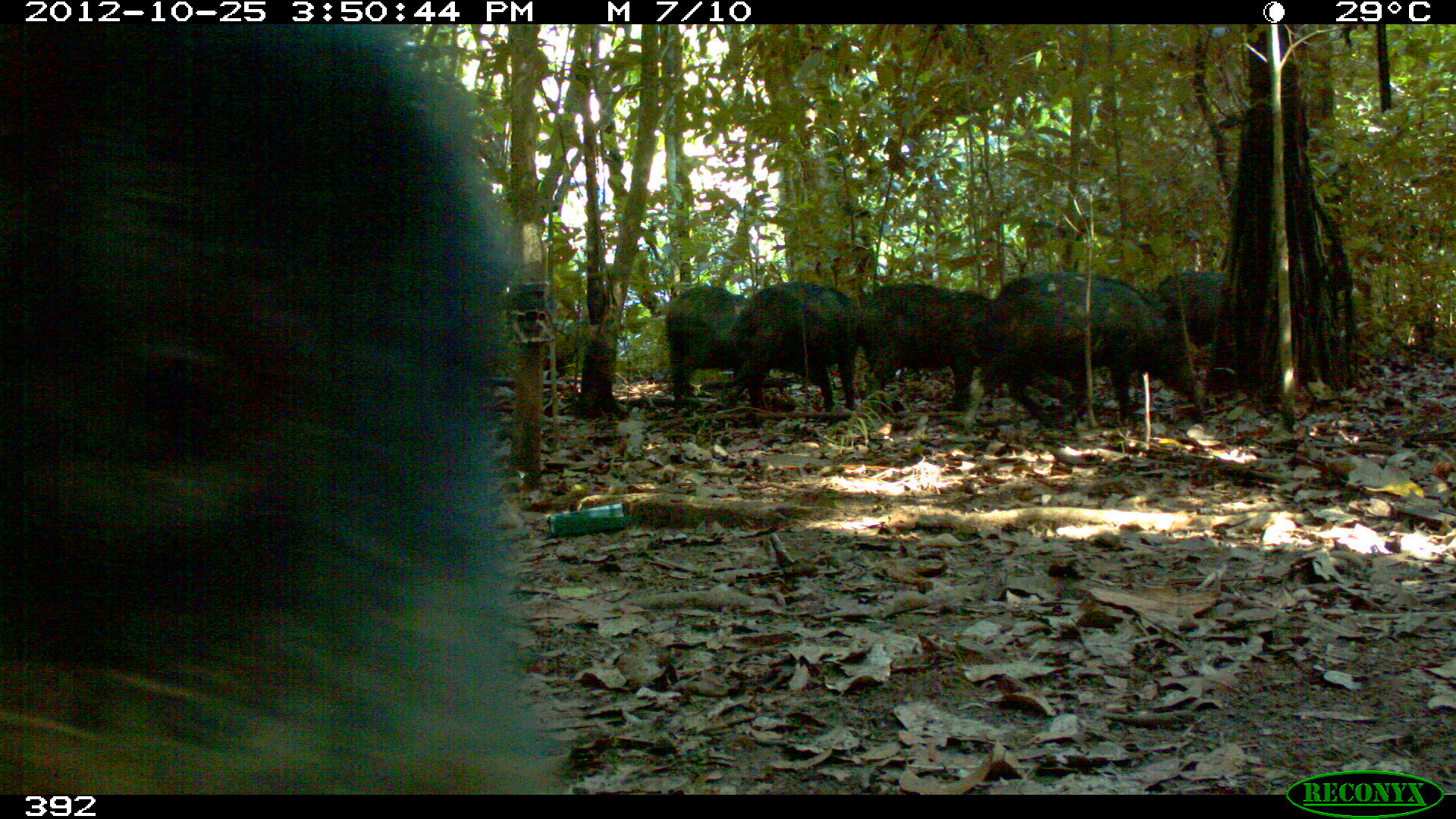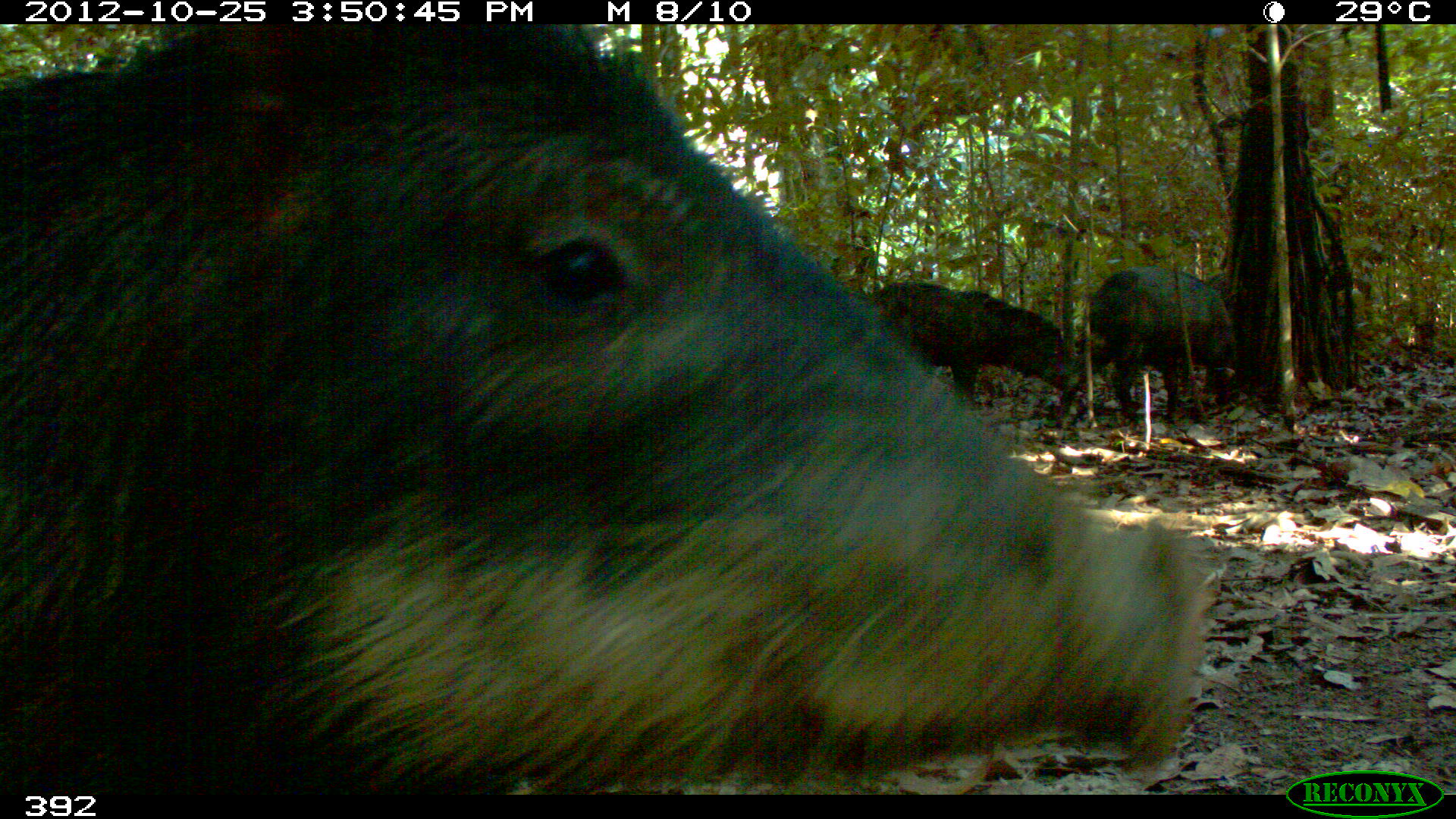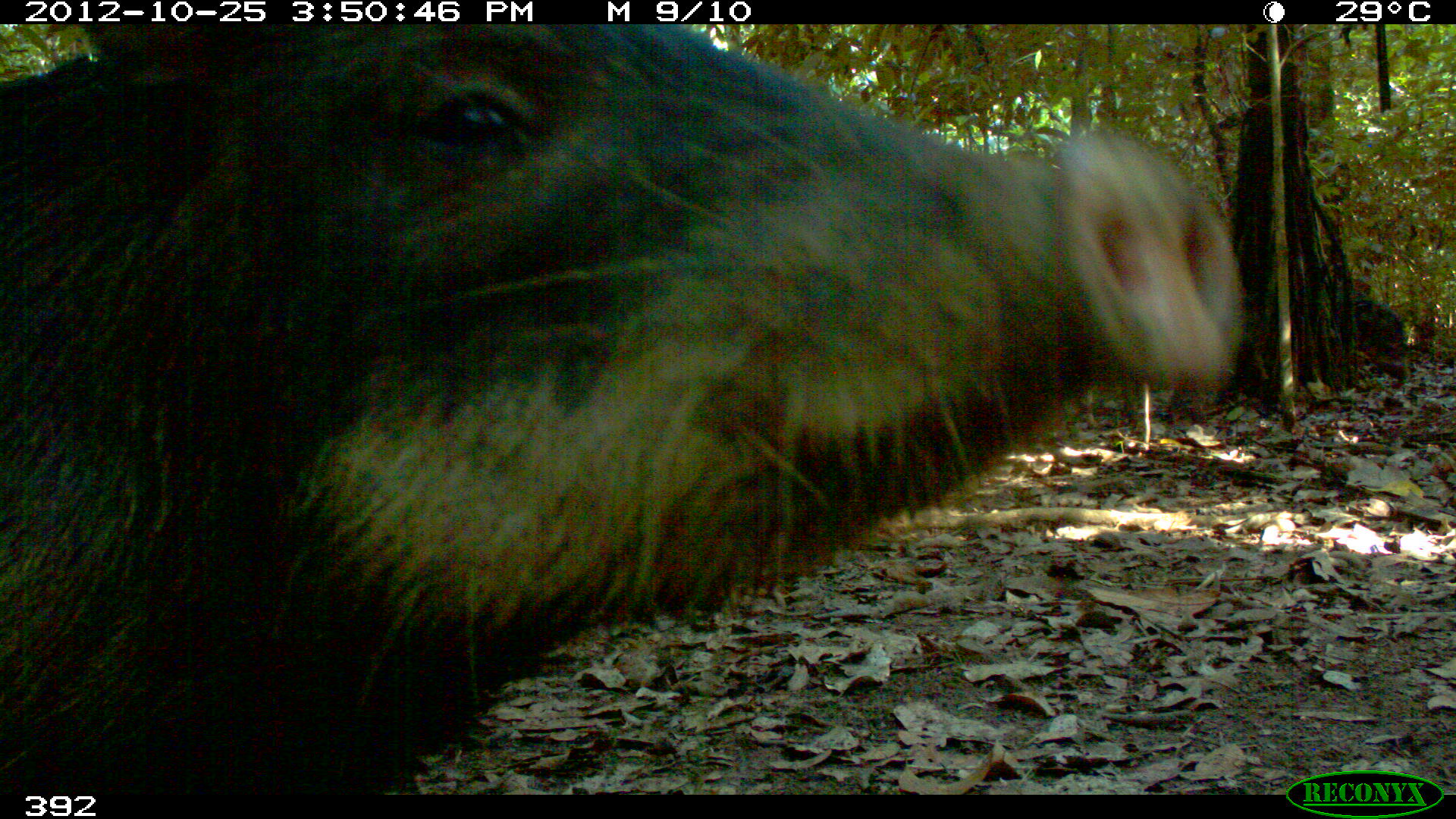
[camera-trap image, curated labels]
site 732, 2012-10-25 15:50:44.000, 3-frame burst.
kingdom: Animalia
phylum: Chordata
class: Mammalia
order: Artiodactyla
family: Tayassuidae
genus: Tayassu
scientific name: Tayassu pecari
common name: white-lipped peccary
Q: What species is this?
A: Tayassu pecari (white-lipped peccary).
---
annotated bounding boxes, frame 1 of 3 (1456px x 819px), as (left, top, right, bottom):
tayassu pecari: (0, 26, 559, 794); (962, 270, 1200, 430); (713, 278, 895, 412); (855, 282, 1029, 407); (665, 283, 768, 408); (1146, 271, 1223, 379)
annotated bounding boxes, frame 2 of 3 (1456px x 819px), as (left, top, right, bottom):
tayassu pecari: (0, 24, 1207, 794); (868, 281, 1071, 423); (1070, 264, 1239, 426)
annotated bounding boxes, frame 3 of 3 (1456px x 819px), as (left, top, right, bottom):
tayassu pecari: (0, 24, 1240, 795); (1352, 294, 1403, 359)